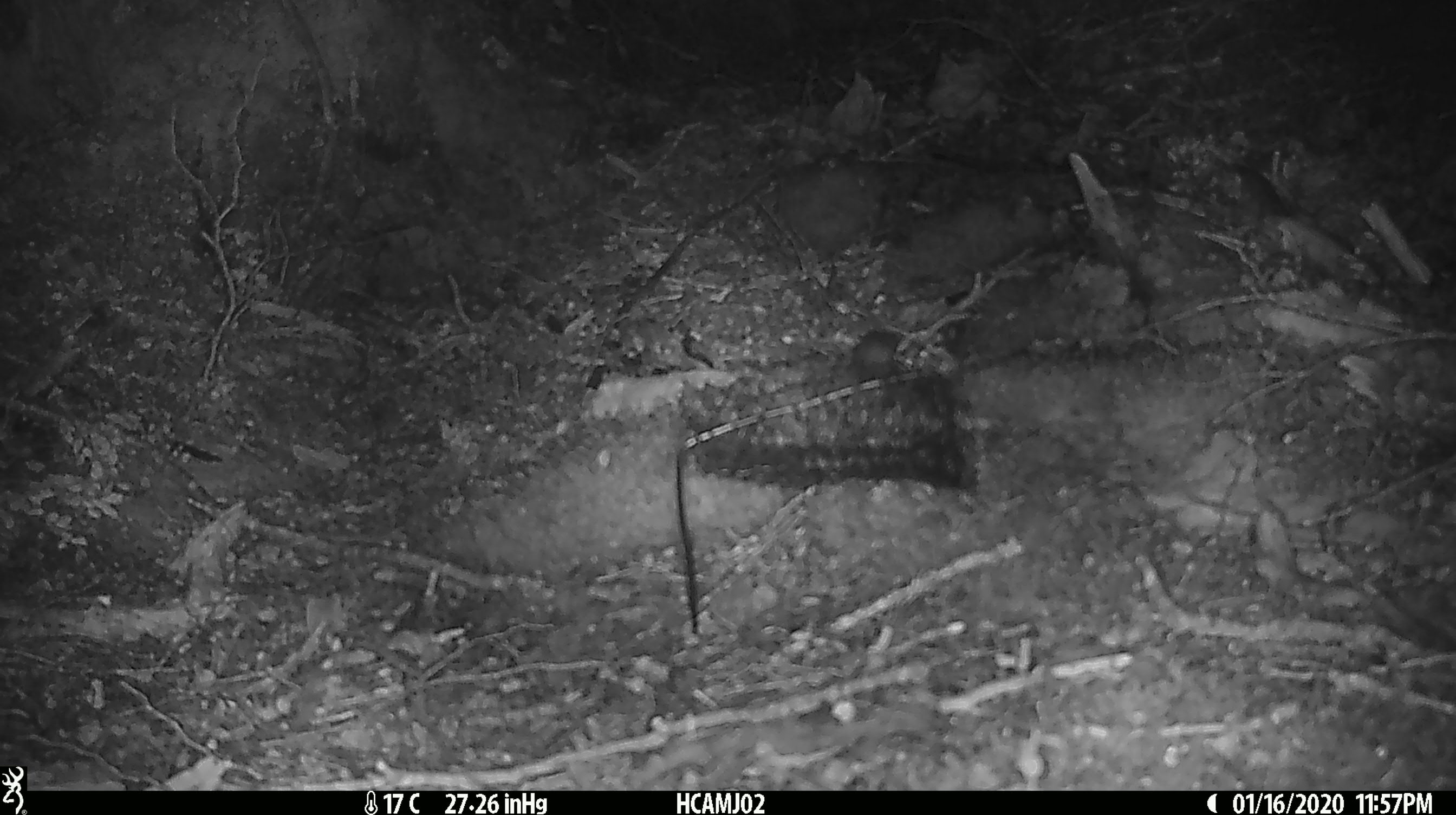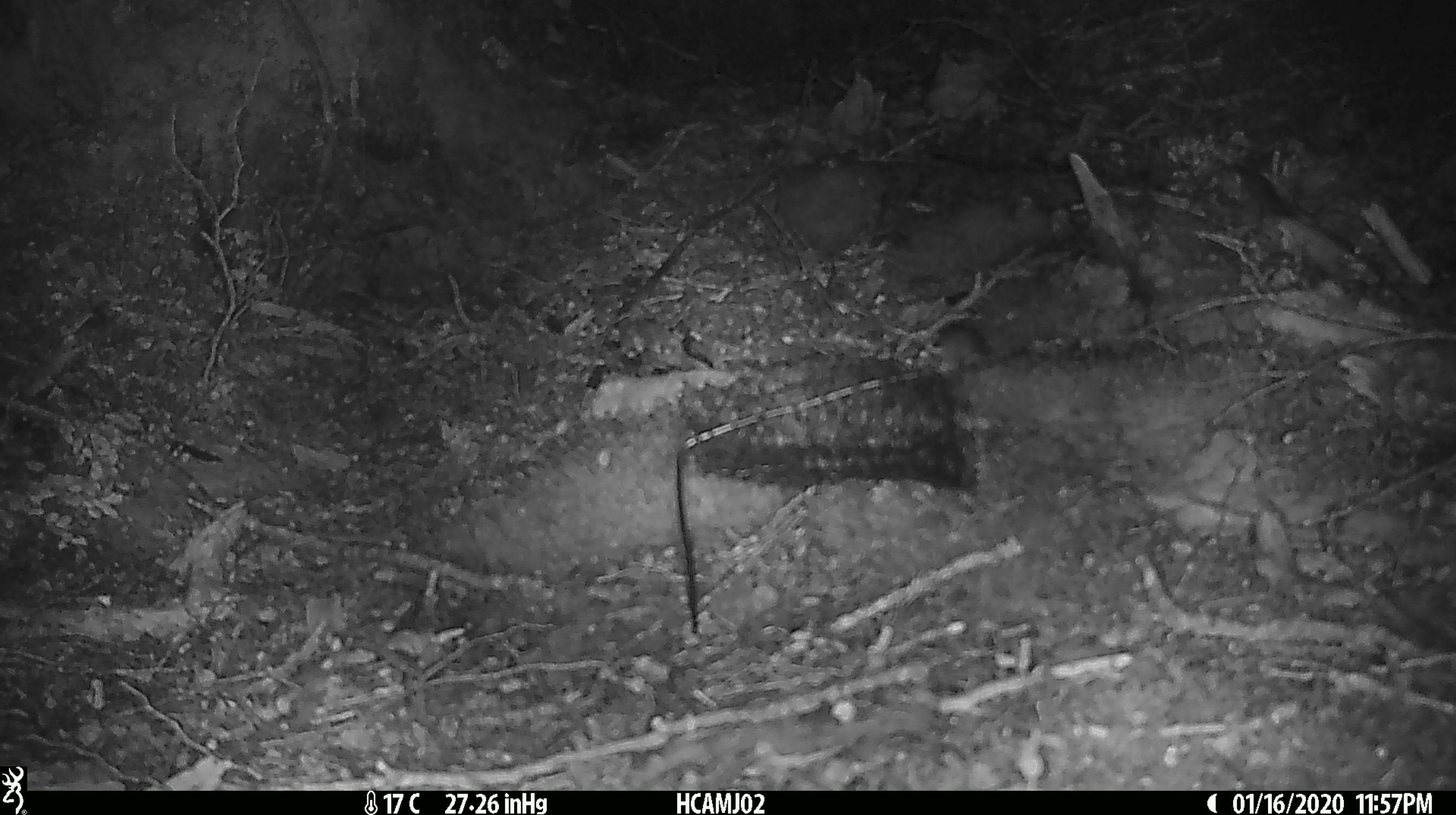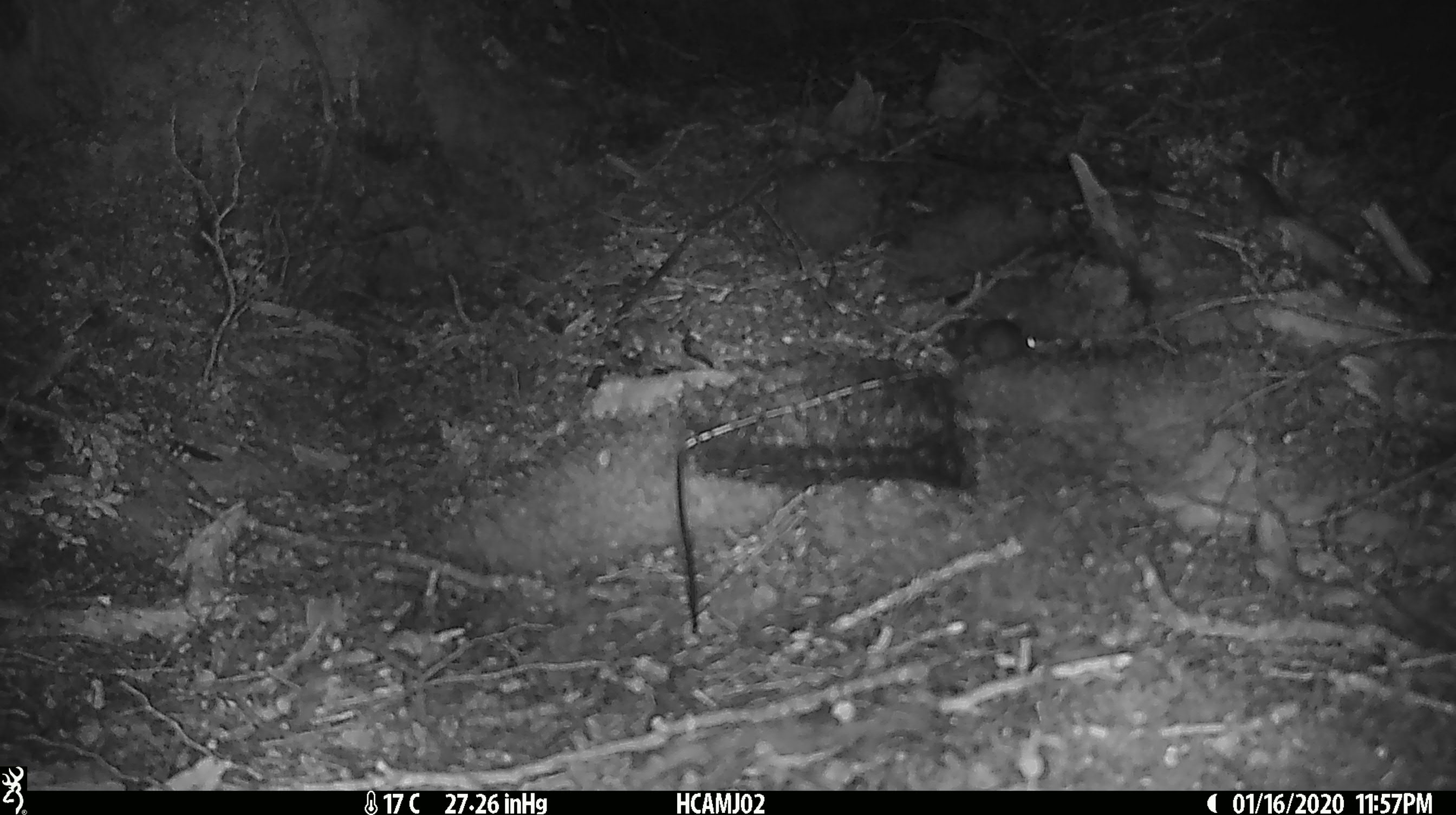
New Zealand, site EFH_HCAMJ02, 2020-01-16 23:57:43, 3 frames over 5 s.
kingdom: Animalia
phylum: Chordata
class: Mammalia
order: Rodentia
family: Muridae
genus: Mus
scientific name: Mus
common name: mouse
Mouse (Mus).